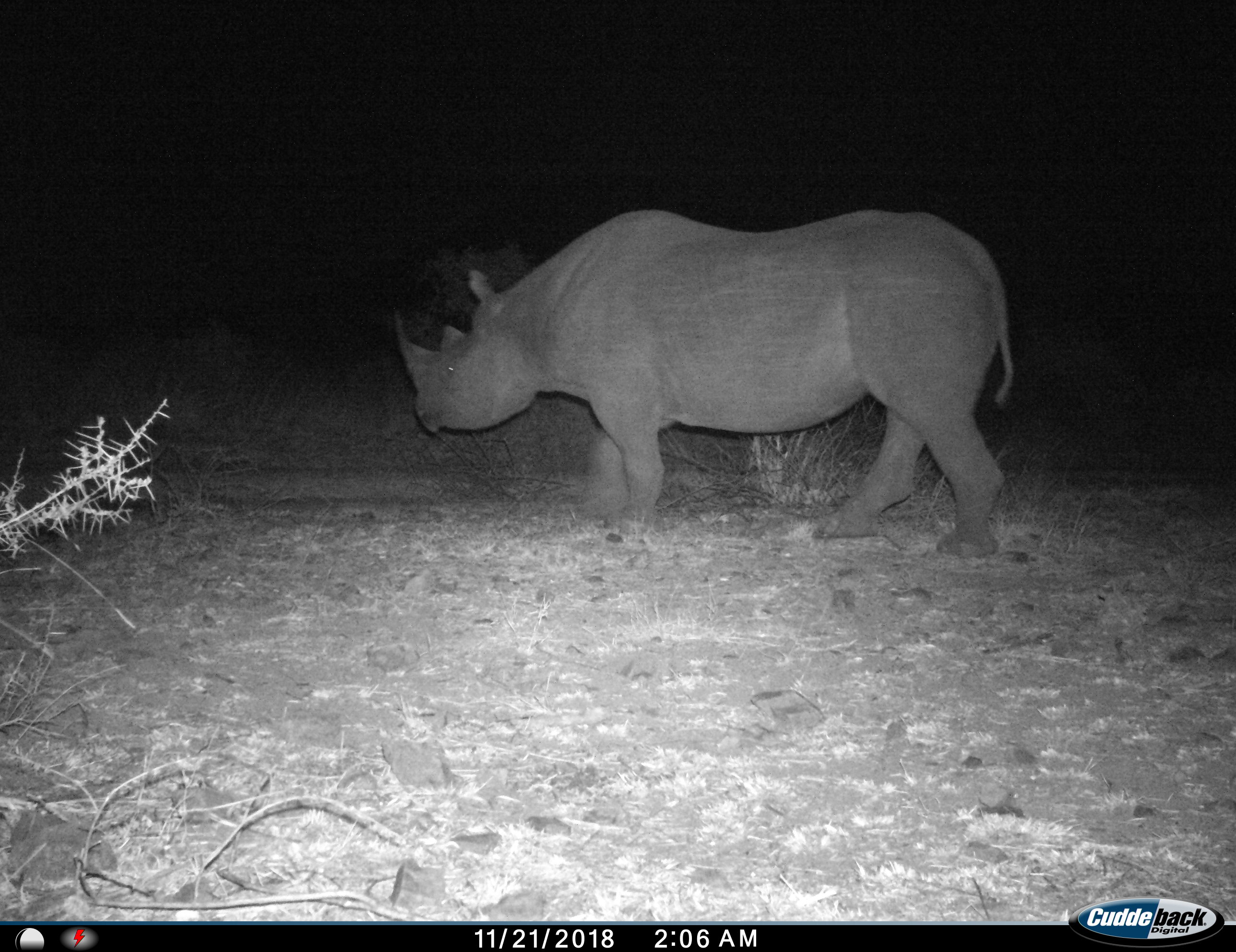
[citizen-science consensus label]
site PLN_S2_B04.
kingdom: Animalia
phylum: Chordata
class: Mammalia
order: Perissodactyla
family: Rhinocerotidae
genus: Diceros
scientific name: Diceros bicornis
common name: black rhinoceros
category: rhinocerosblack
Rhinocerosblack (black rhinoceros) (Diceros bicornis), count 1. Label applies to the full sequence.